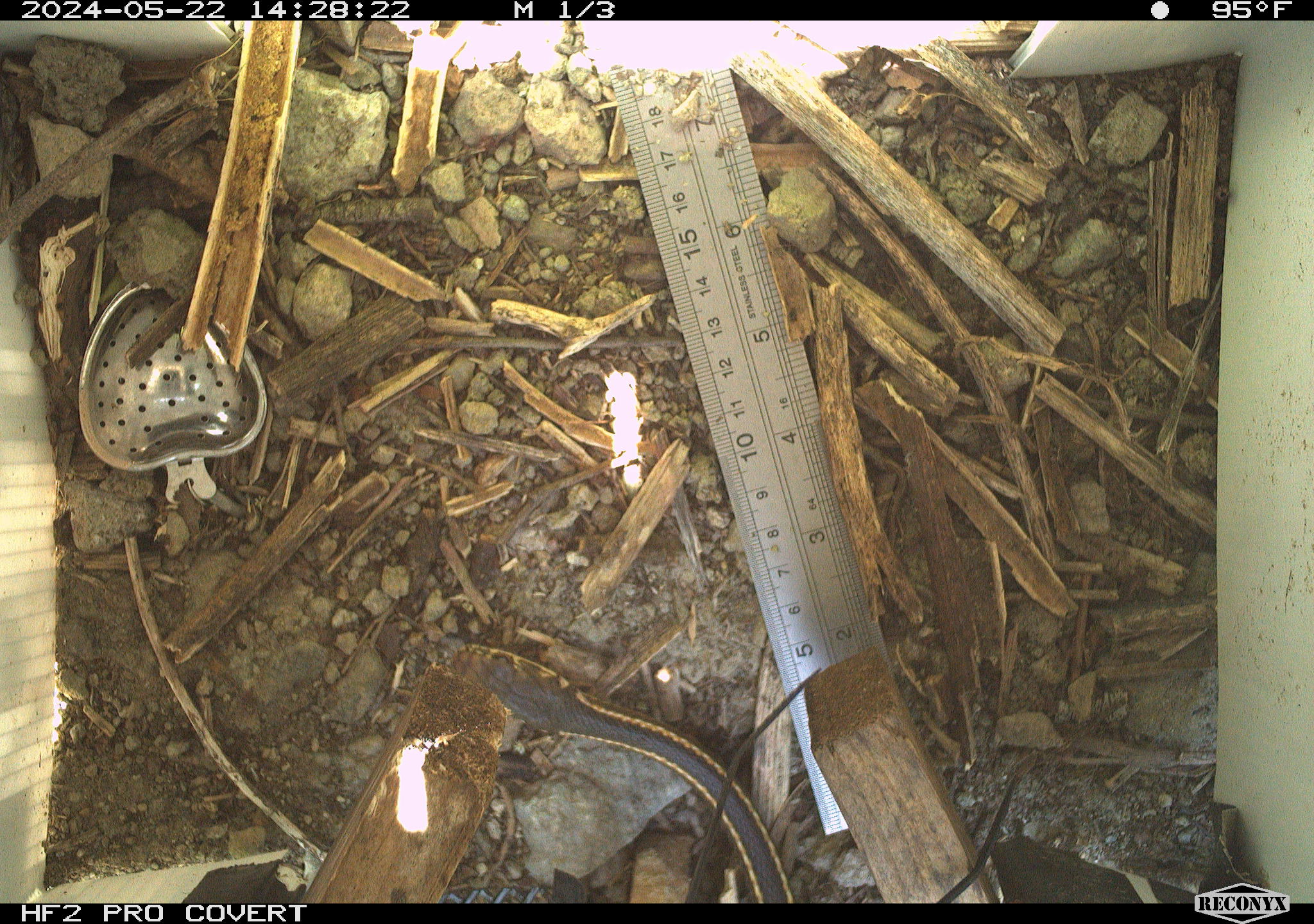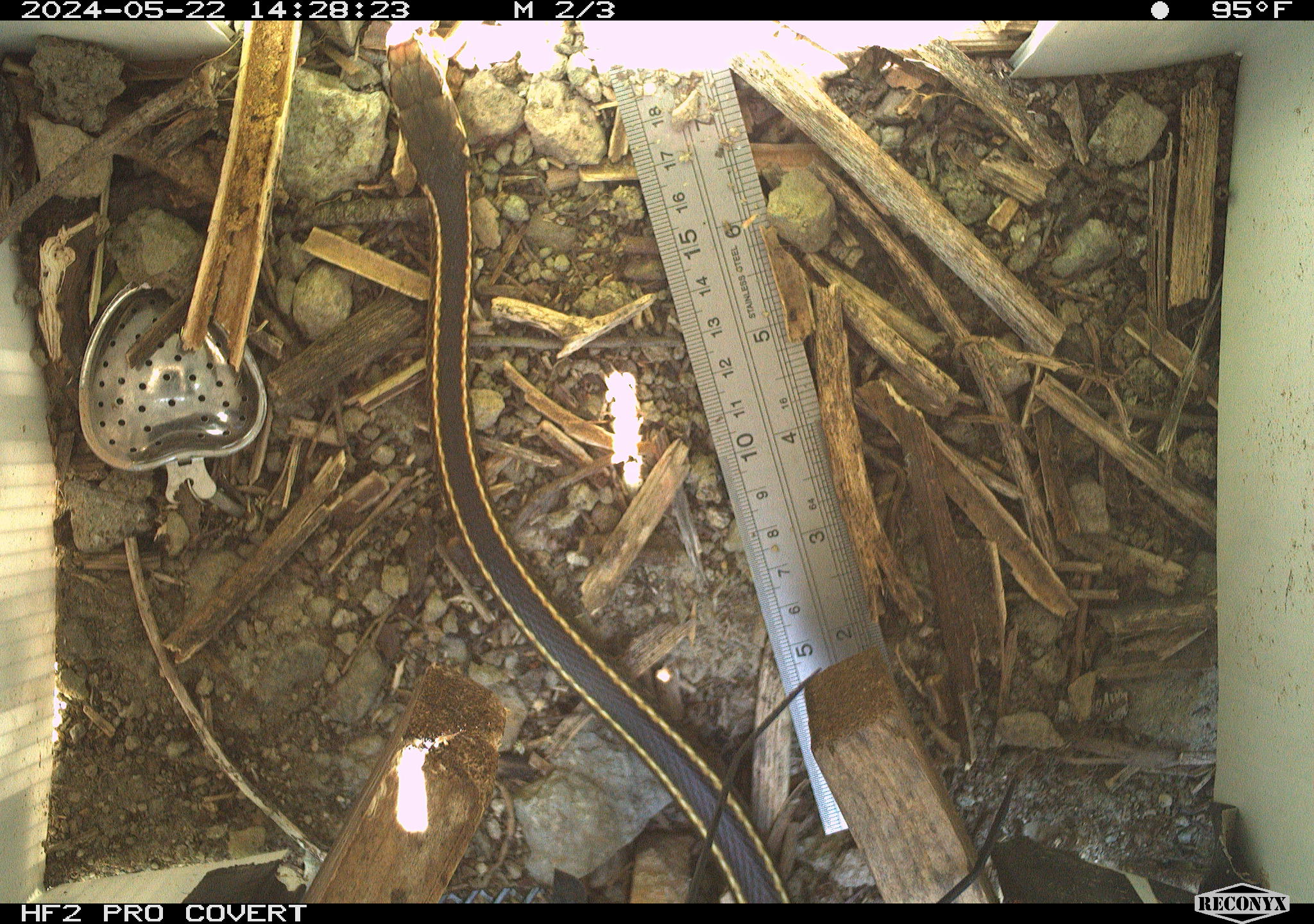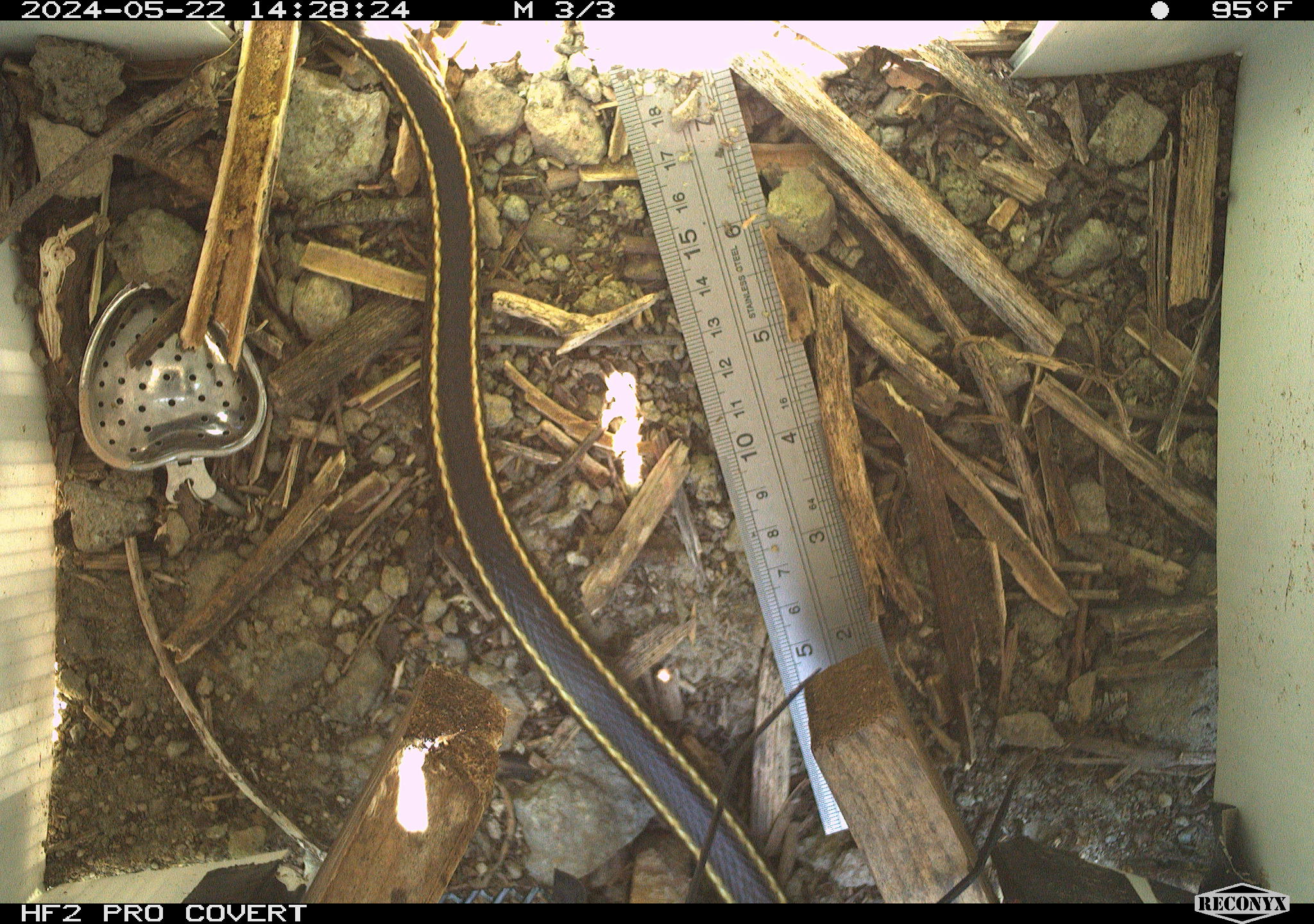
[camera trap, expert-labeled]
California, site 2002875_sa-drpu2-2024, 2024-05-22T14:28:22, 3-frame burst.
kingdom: Animalia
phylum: Chordata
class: Reptilia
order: Squamata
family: Colubridae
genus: Masticophis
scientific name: Masticophis lateralis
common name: striped racer